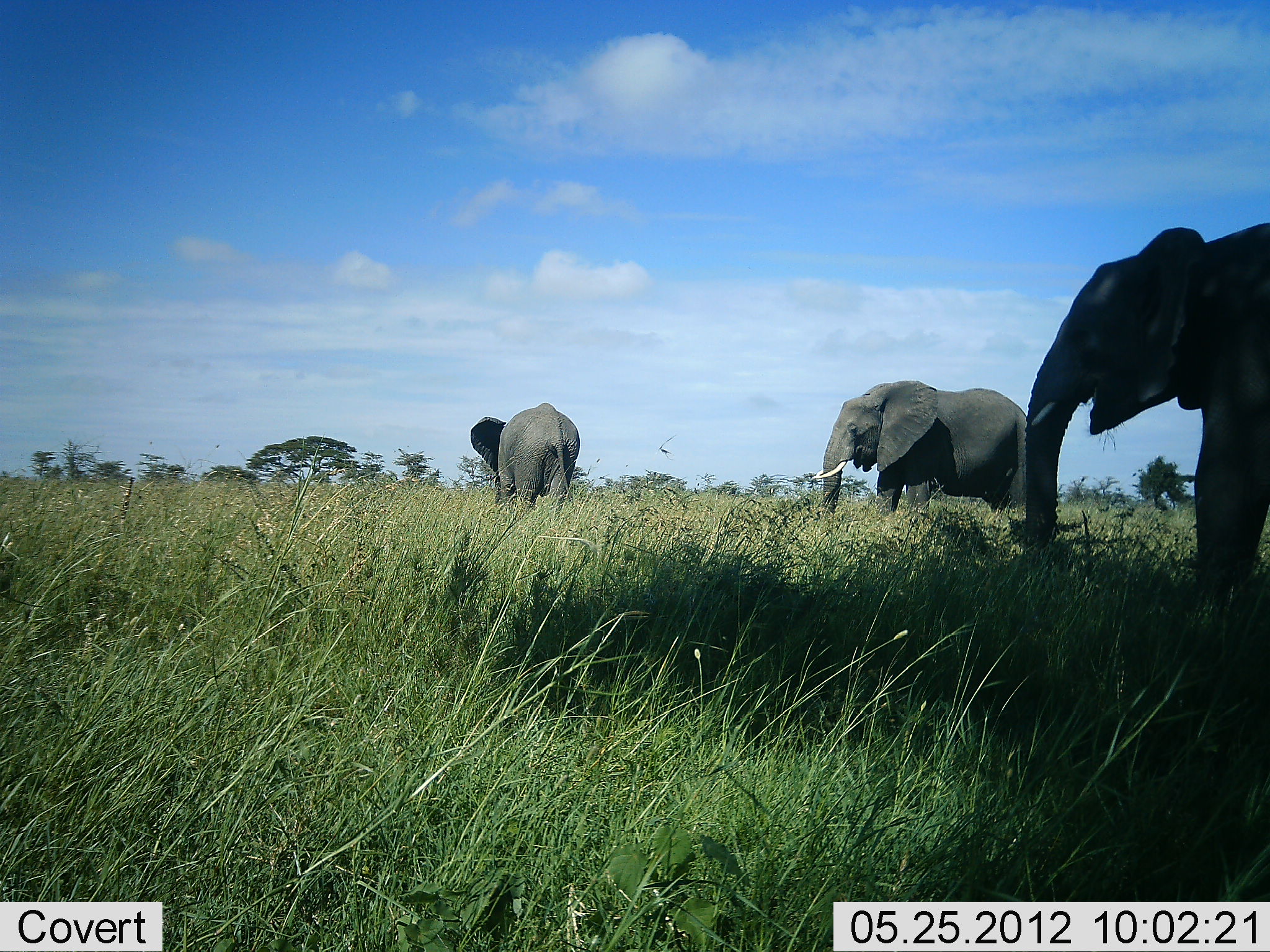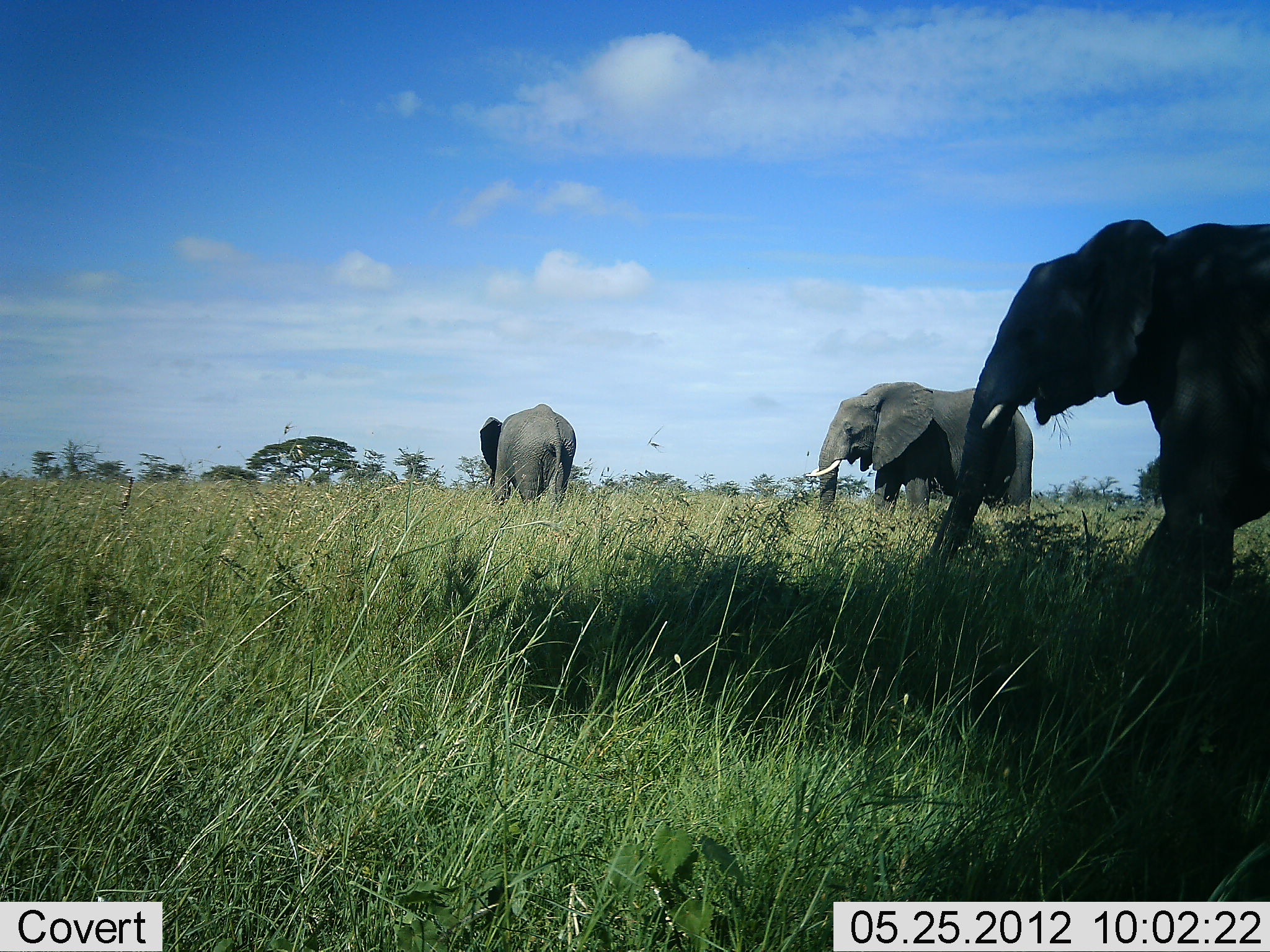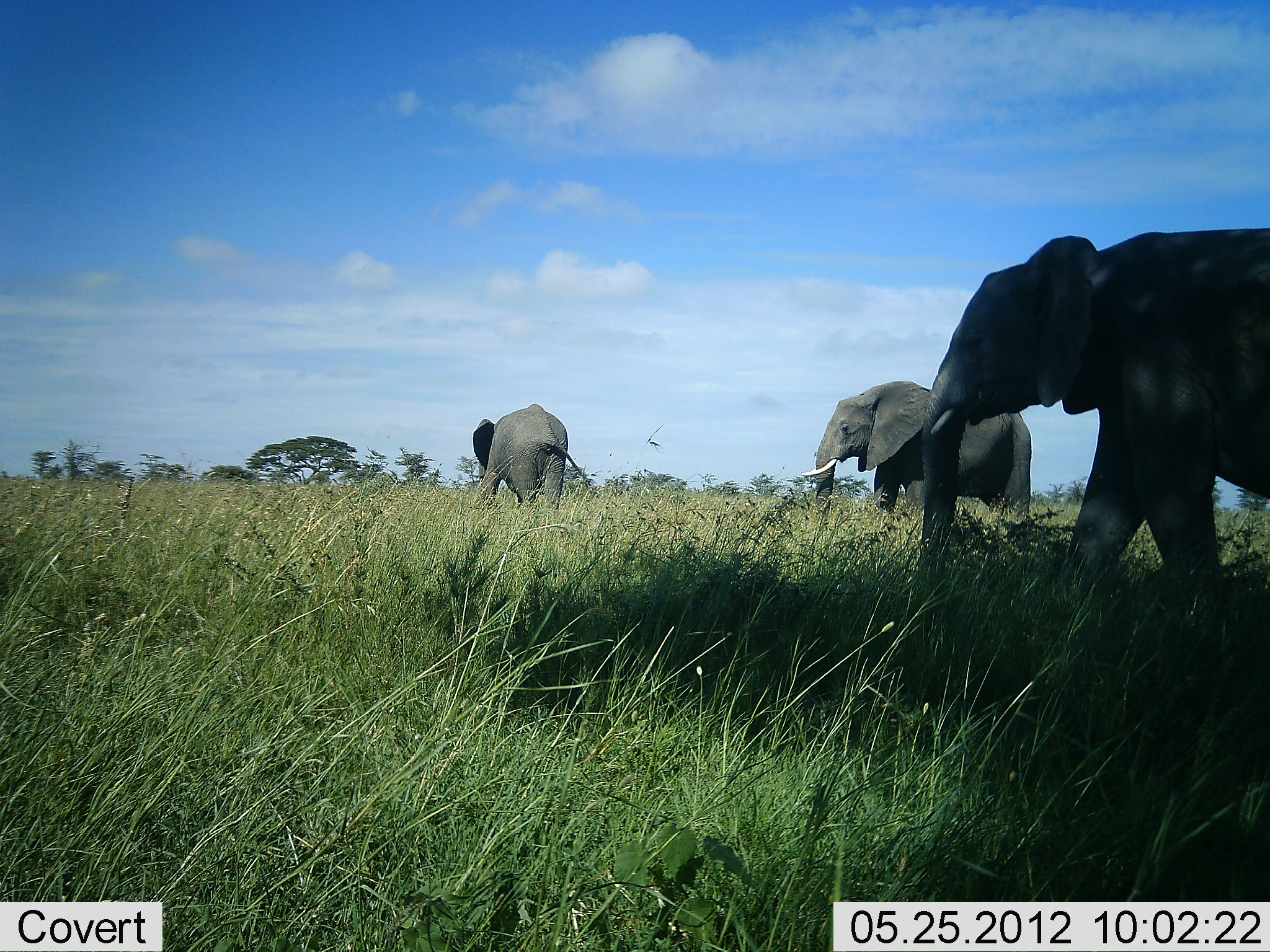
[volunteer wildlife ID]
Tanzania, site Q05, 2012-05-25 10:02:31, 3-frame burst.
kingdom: Animalia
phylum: Chordata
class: Mammalia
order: Proboscidea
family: Elephantidae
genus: Loxodonta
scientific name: Loxodonta africana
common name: african bush elephant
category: elephant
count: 3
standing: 25%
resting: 0%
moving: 90%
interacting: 0%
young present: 0%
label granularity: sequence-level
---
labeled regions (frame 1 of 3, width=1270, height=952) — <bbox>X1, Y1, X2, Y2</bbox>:
animal: <bbox>1011, 220, 1270, 647</bbox>; <bbox>813, 381, 1033, 523</bbox>; <bbox>471, 403, 580, 513</bbox>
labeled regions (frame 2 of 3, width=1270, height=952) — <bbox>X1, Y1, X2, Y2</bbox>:
animal: <bbox>912, 219, 1270, 649</bbox>; <bbox>806, 382, 1034, 535</bbox>; <bbox>481, 404, 575, 506</bbox>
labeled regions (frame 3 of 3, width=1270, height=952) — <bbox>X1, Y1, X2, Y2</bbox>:
animal: <bbox>908, 227, 1270, 626</bbox>; <bbox>802, 381, 1032, 528</bbox>; <bbox>473, 404, 599, 518</bbox>